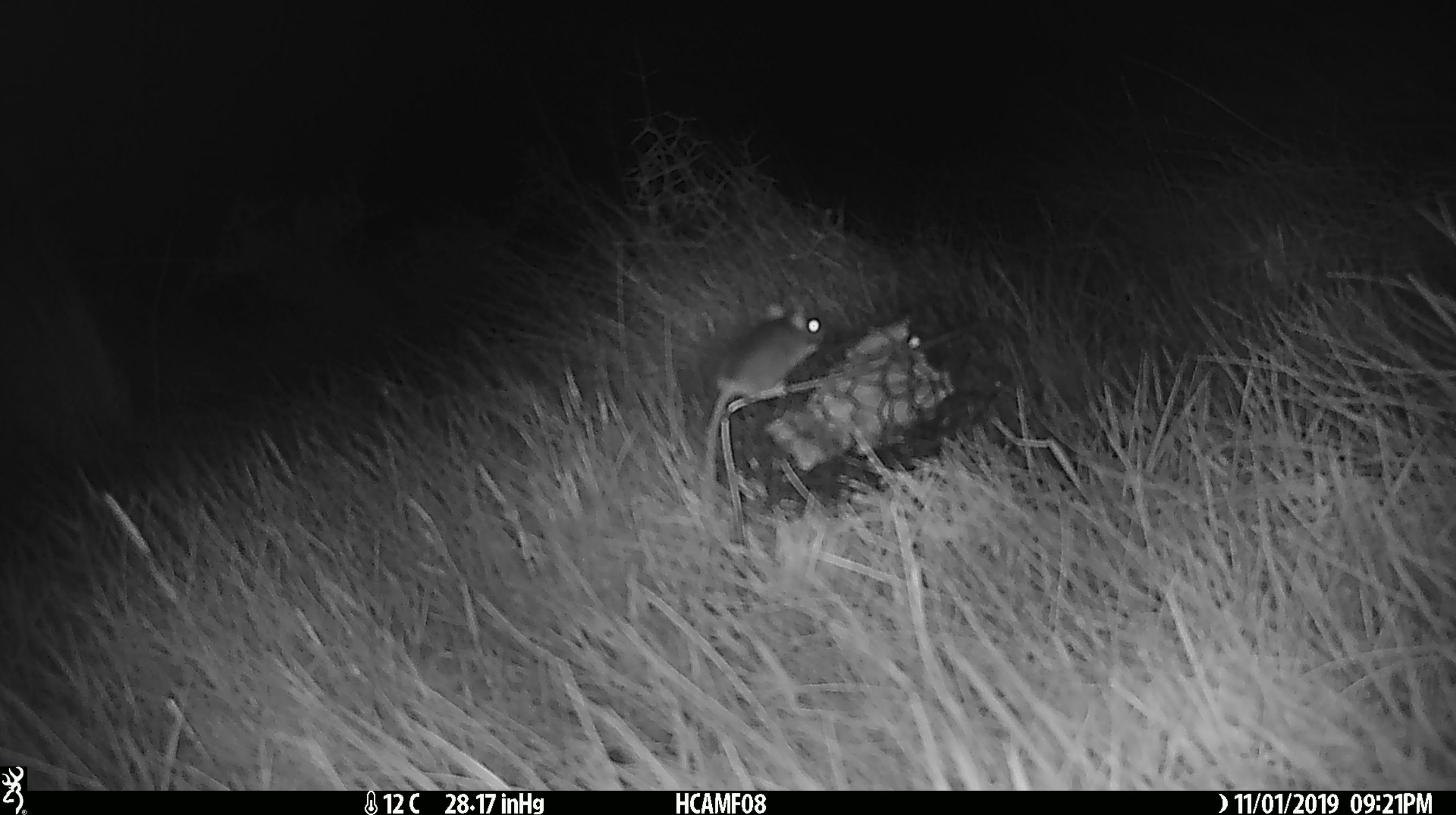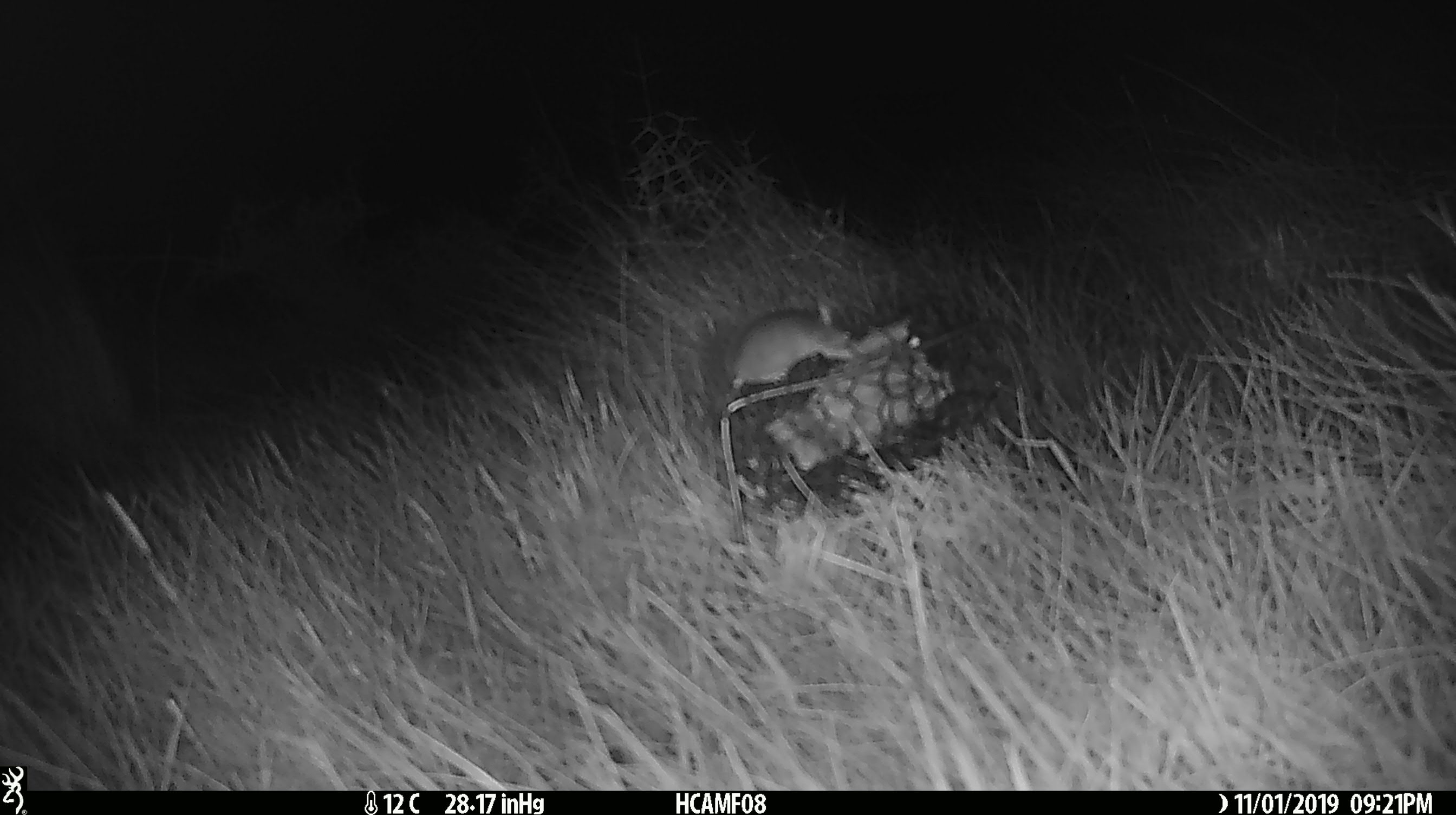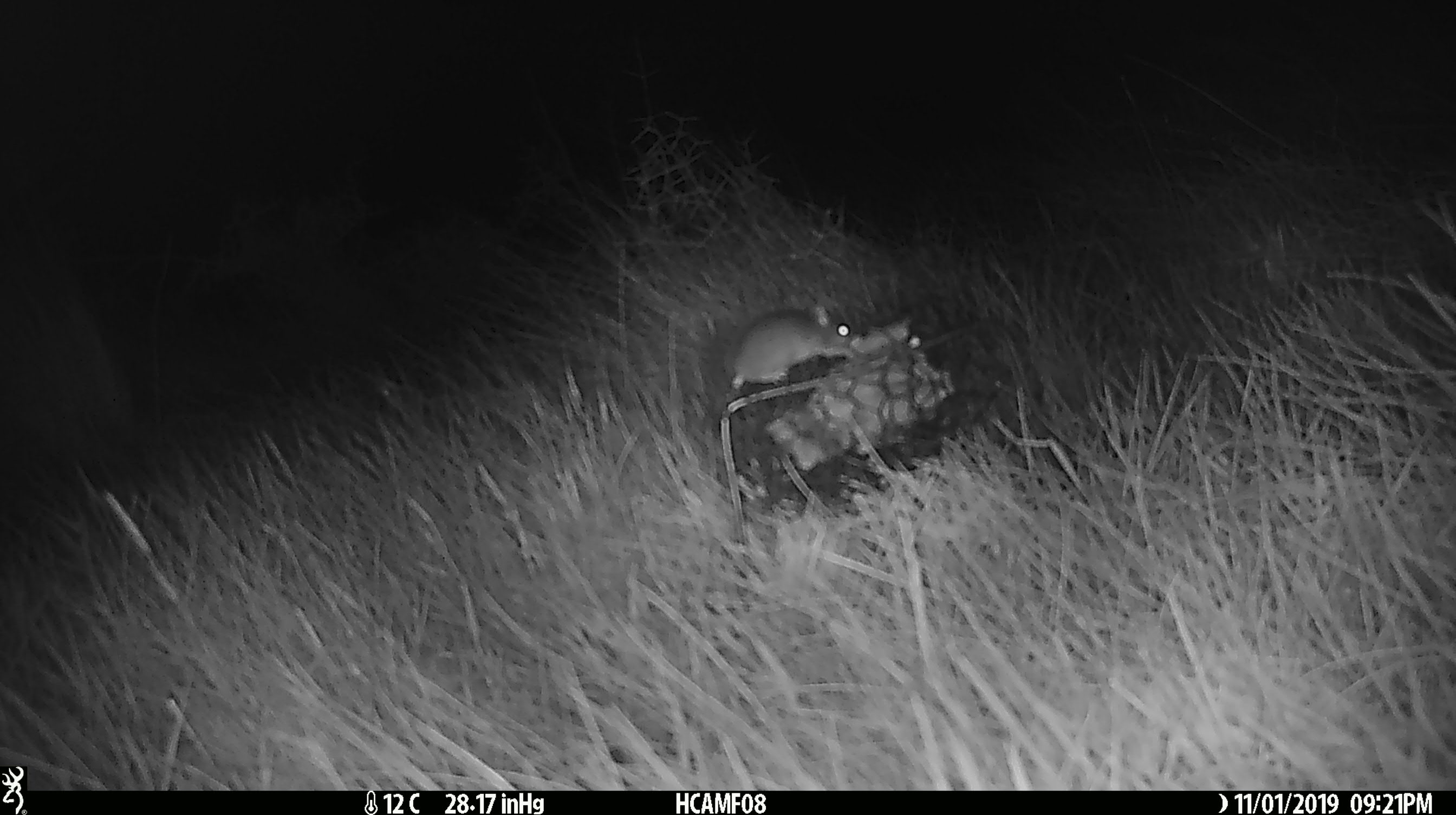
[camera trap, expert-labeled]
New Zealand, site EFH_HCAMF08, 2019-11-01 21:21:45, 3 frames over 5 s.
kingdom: Animalia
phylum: Chordata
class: Mammalia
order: Rodentia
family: Muridae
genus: Mus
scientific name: Mus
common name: mouse